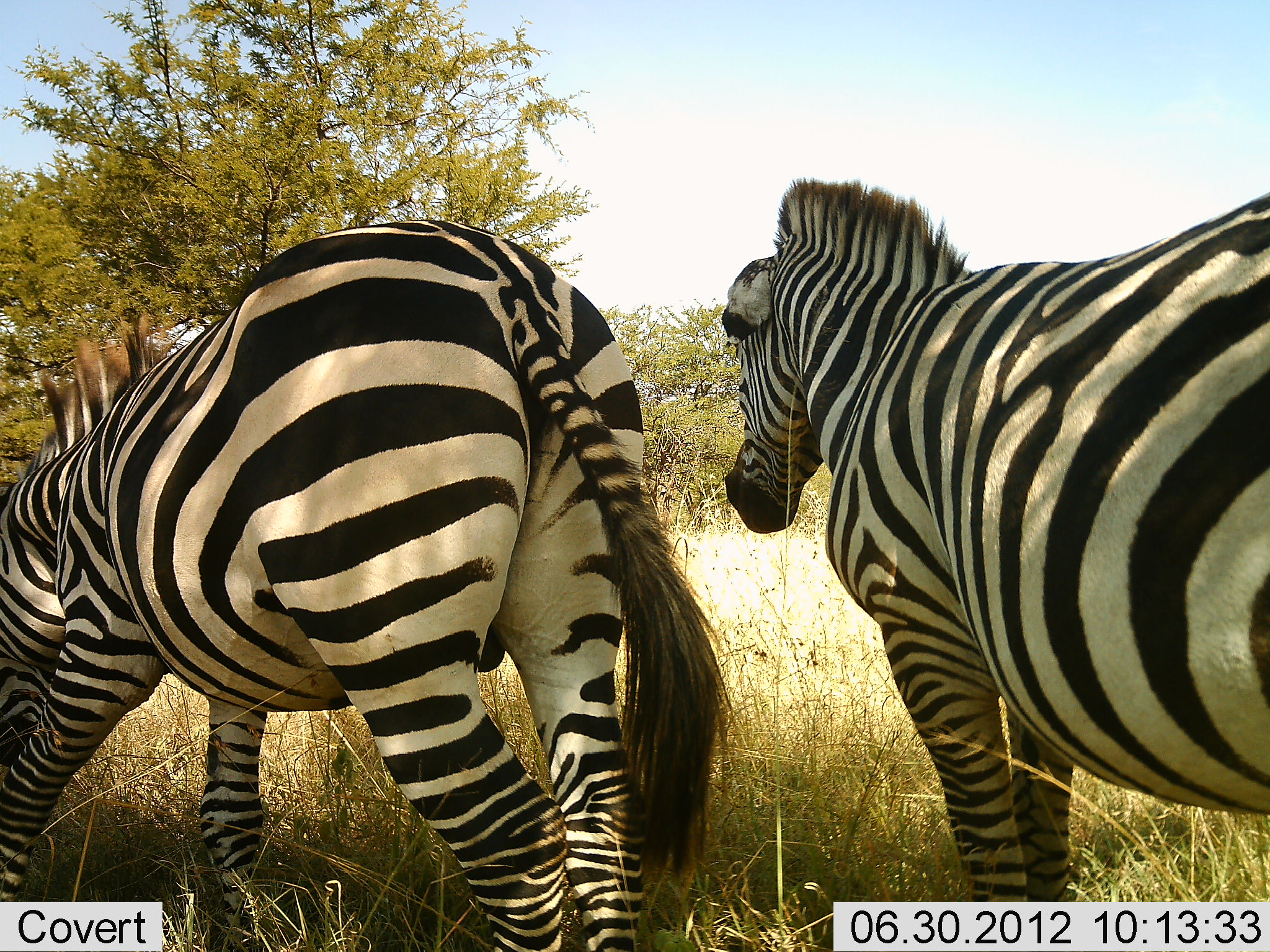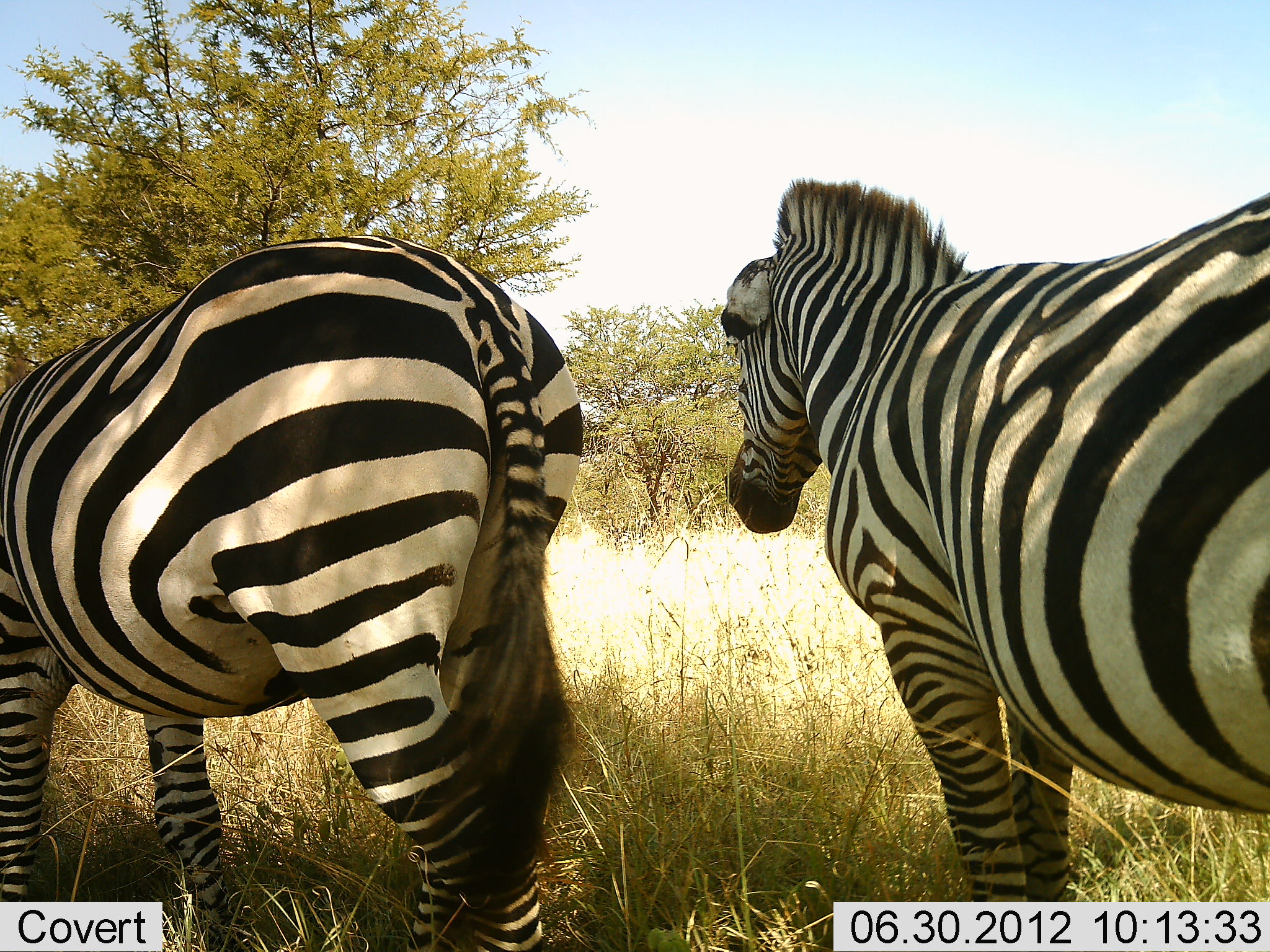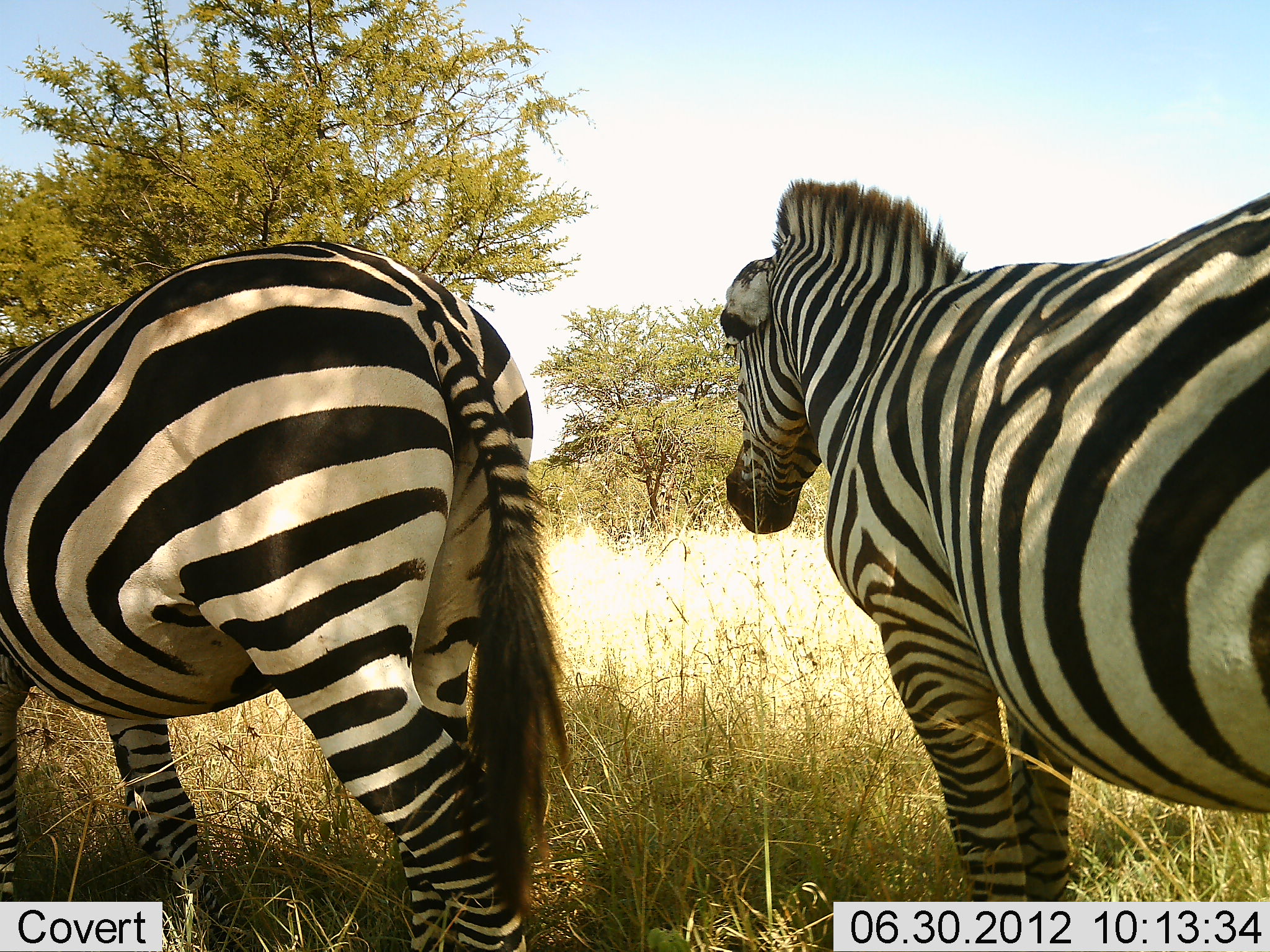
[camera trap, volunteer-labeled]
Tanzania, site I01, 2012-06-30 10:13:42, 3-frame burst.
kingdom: Animalia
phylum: Chordata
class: Mammalia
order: Perissodactyla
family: Equidae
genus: Equus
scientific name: Equus quagga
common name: plains zebra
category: zebra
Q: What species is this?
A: Zebra (plains zebra) (Equus quagga).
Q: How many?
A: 2.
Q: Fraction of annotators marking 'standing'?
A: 80%.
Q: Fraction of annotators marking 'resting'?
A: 0%.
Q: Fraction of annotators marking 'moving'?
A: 40%.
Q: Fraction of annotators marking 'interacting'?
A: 0%.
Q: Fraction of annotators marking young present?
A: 0%.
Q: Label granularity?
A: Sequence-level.